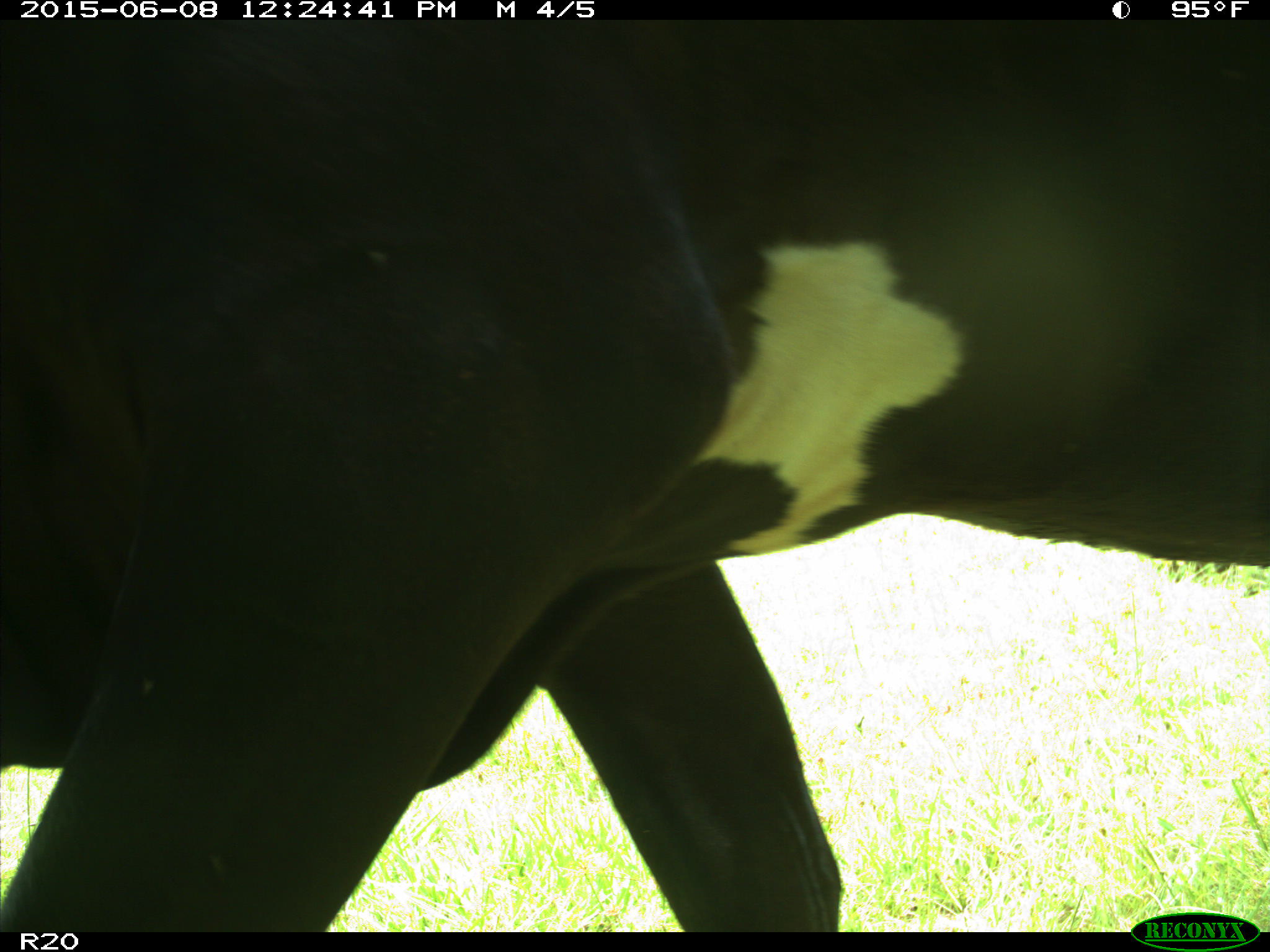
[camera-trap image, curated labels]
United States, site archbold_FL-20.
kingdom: Animalia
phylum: Chordata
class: Mammalia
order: Artiodactyla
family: Bovidae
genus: Bos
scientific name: Bos taurus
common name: domestic cow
Bos taurus (domestic cow).